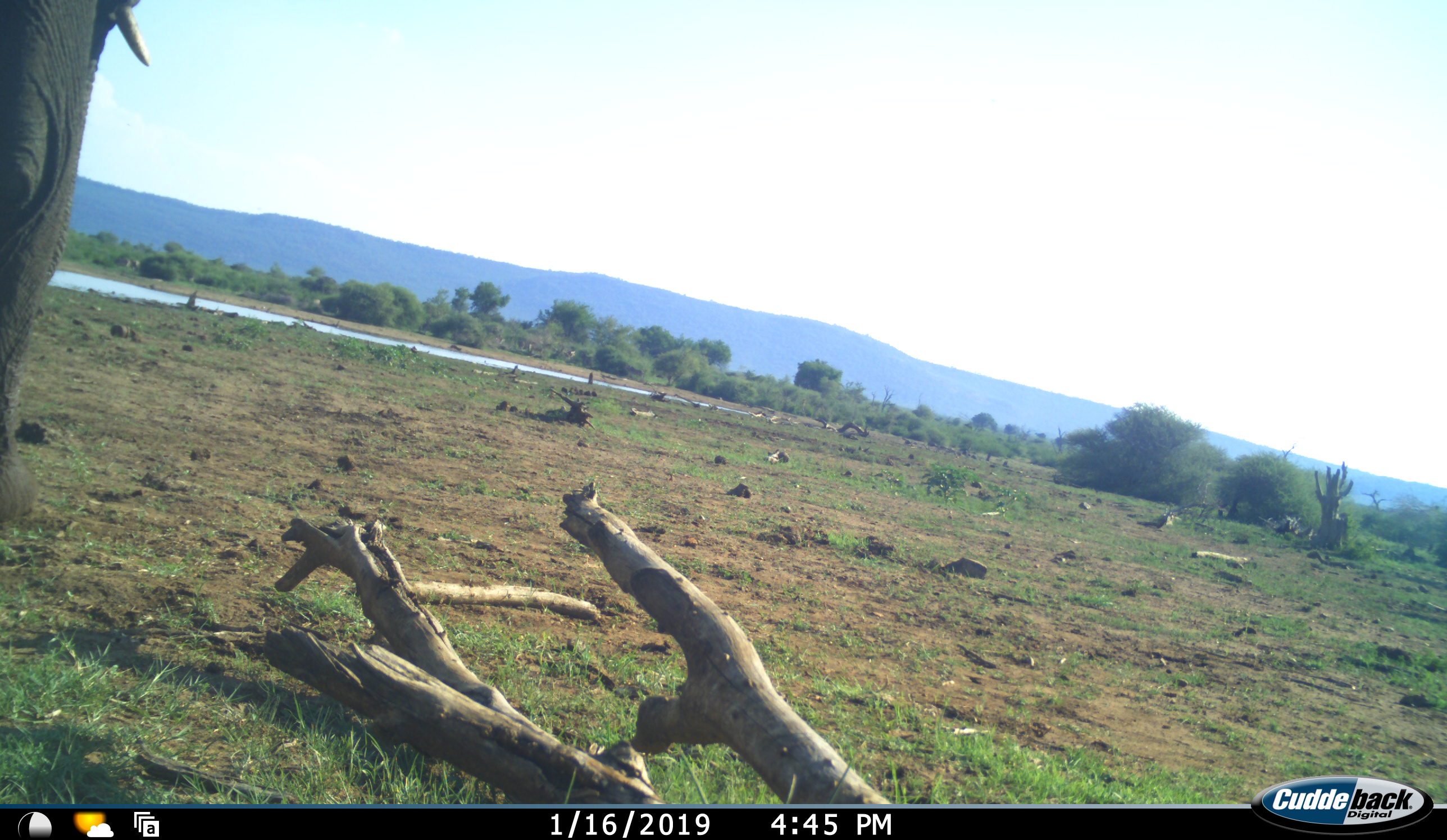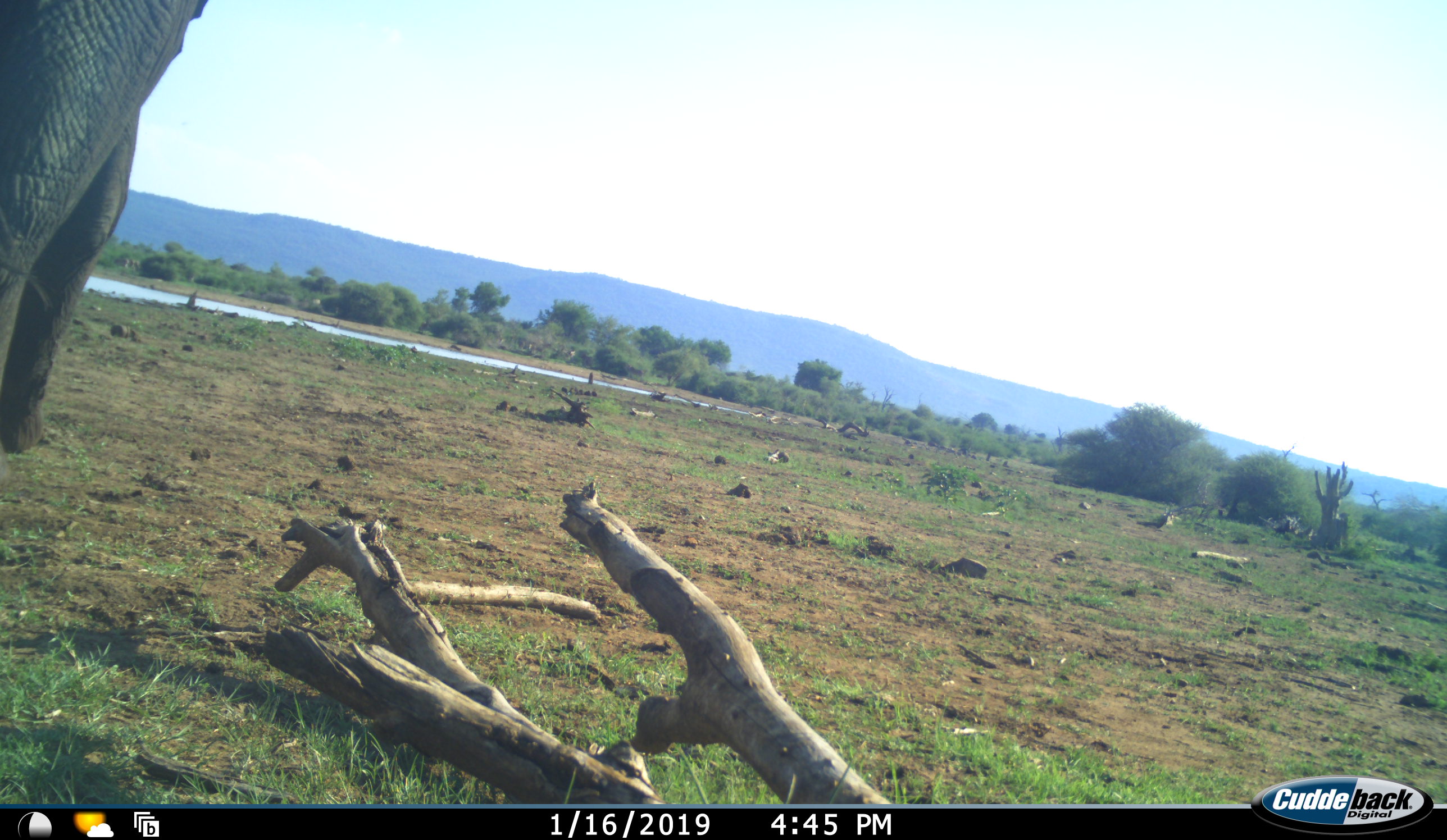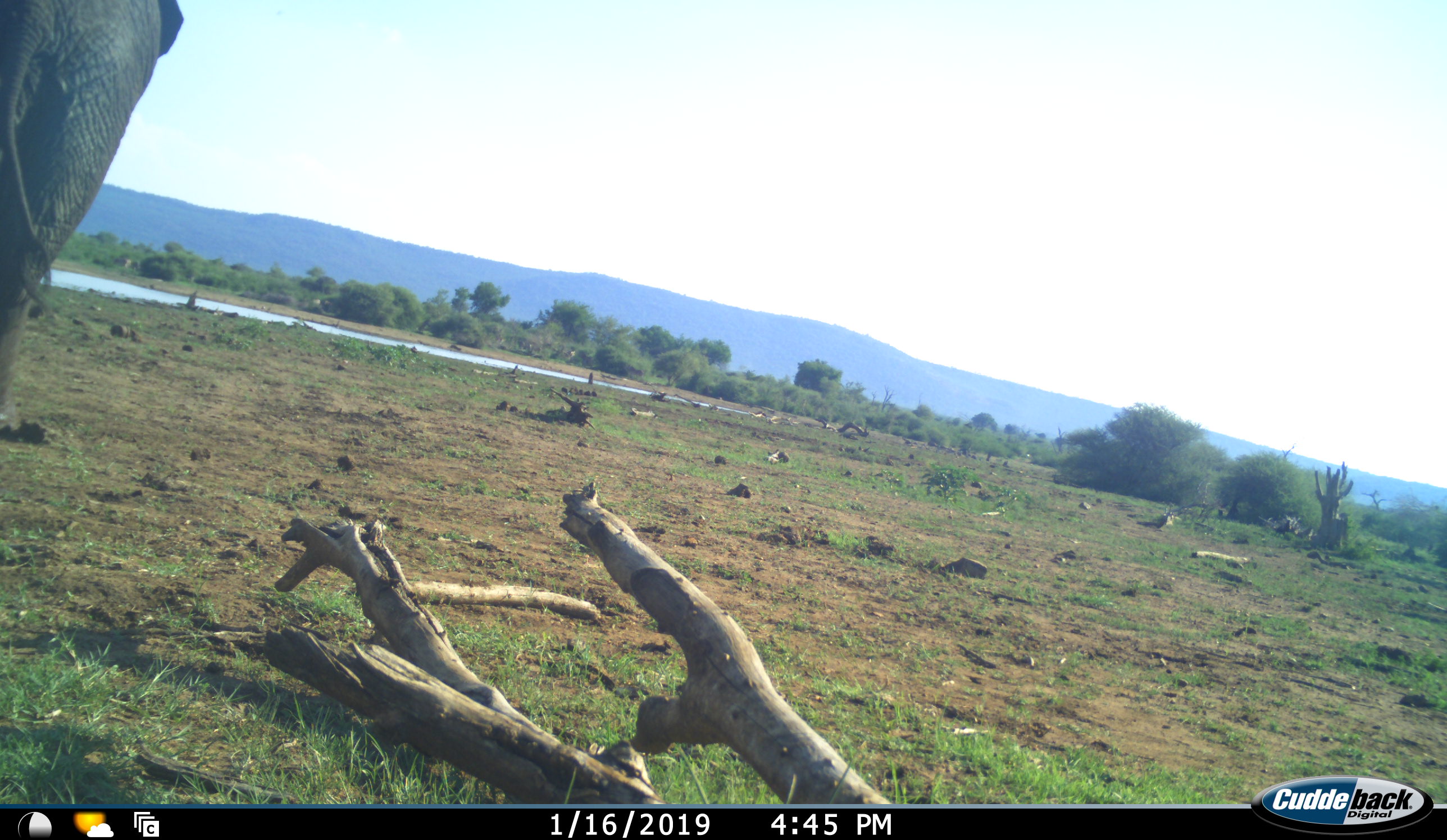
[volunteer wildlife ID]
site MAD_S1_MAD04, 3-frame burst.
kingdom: Animalia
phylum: Chordata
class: Mammalia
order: Proboscidea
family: Elephantidae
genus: Loxodonta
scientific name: Loxodonta africana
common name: african bush elephant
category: elephant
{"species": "elephant (african bush elephant) (Loxodonta africana)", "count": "1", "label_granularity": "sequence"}